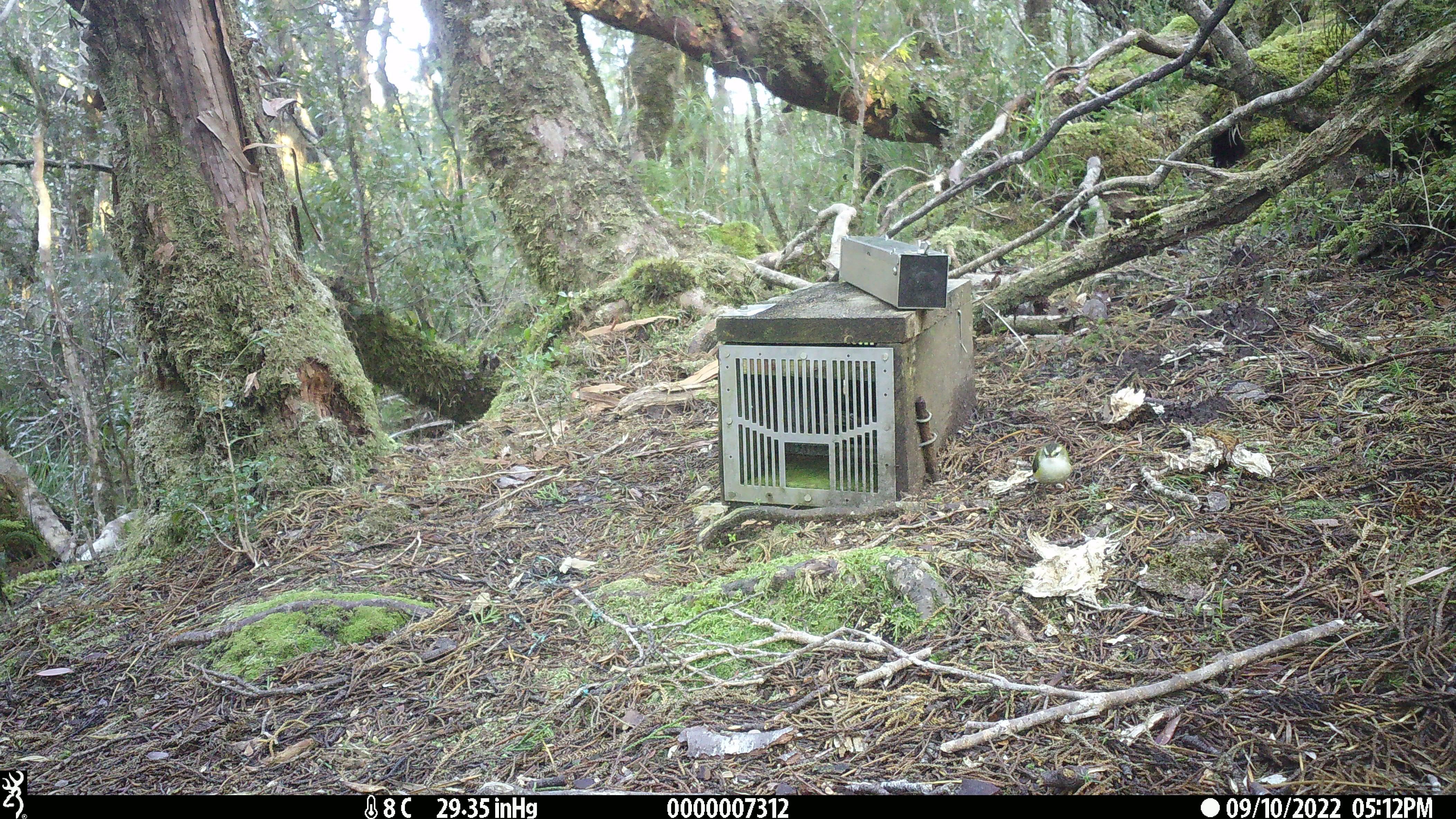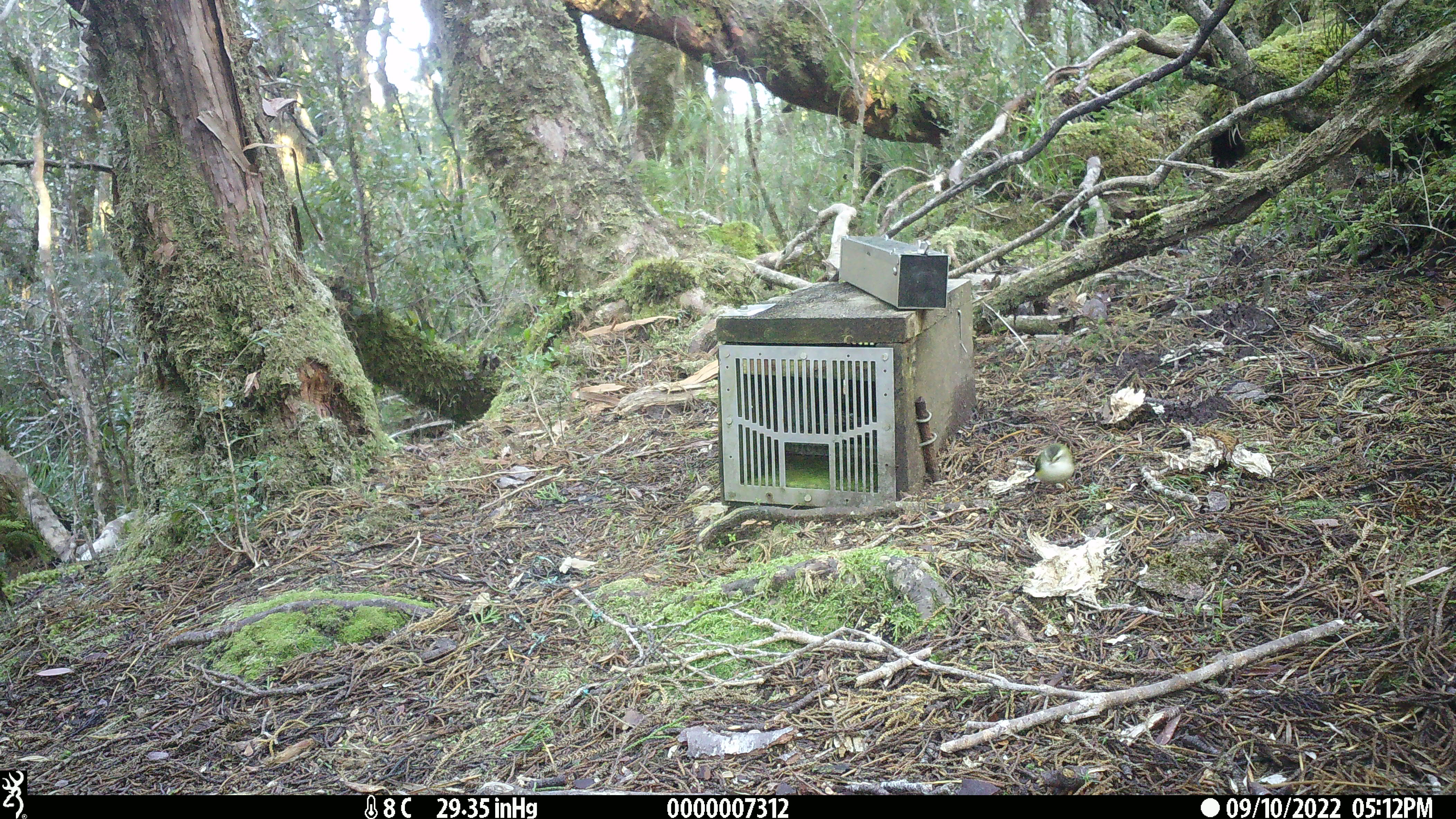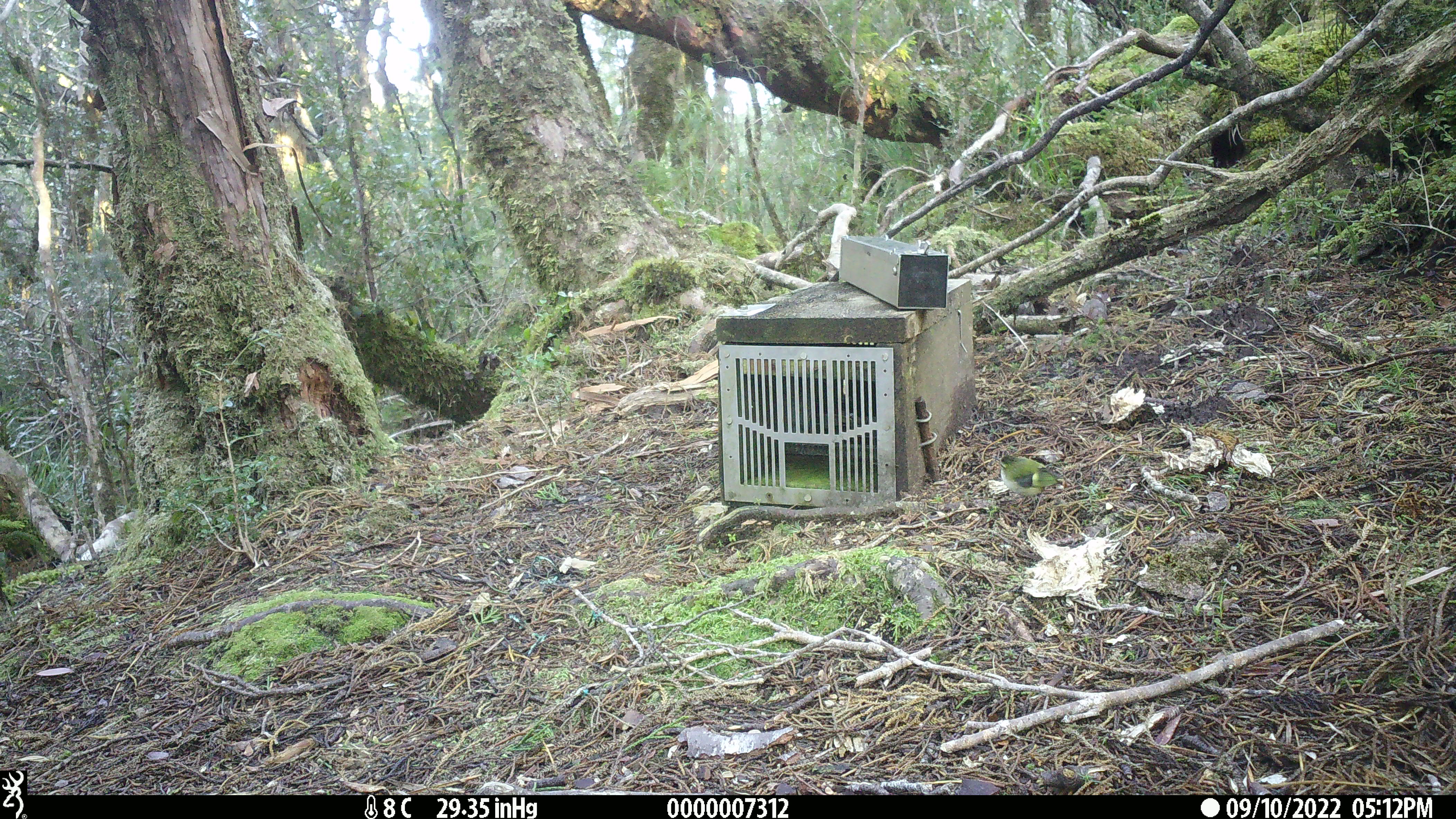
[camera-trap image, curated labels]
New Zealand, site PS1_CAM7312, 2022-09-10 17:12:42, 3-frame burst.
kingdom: Animalia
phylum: Chordata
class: Aves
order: Passeriformes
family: Acanthisittidae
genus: Acanthisitta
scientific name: Acanthisitta chloris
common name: rifleman